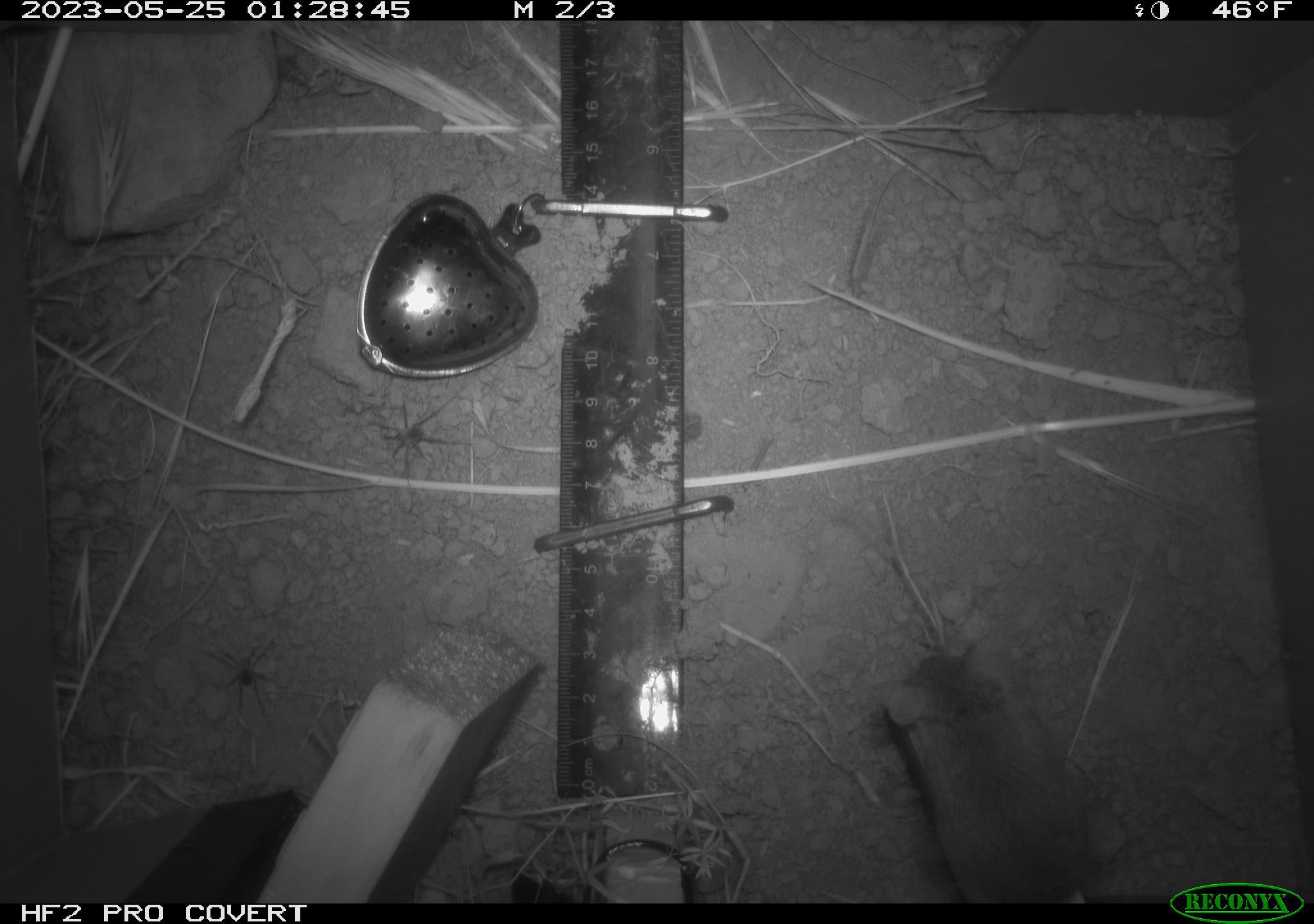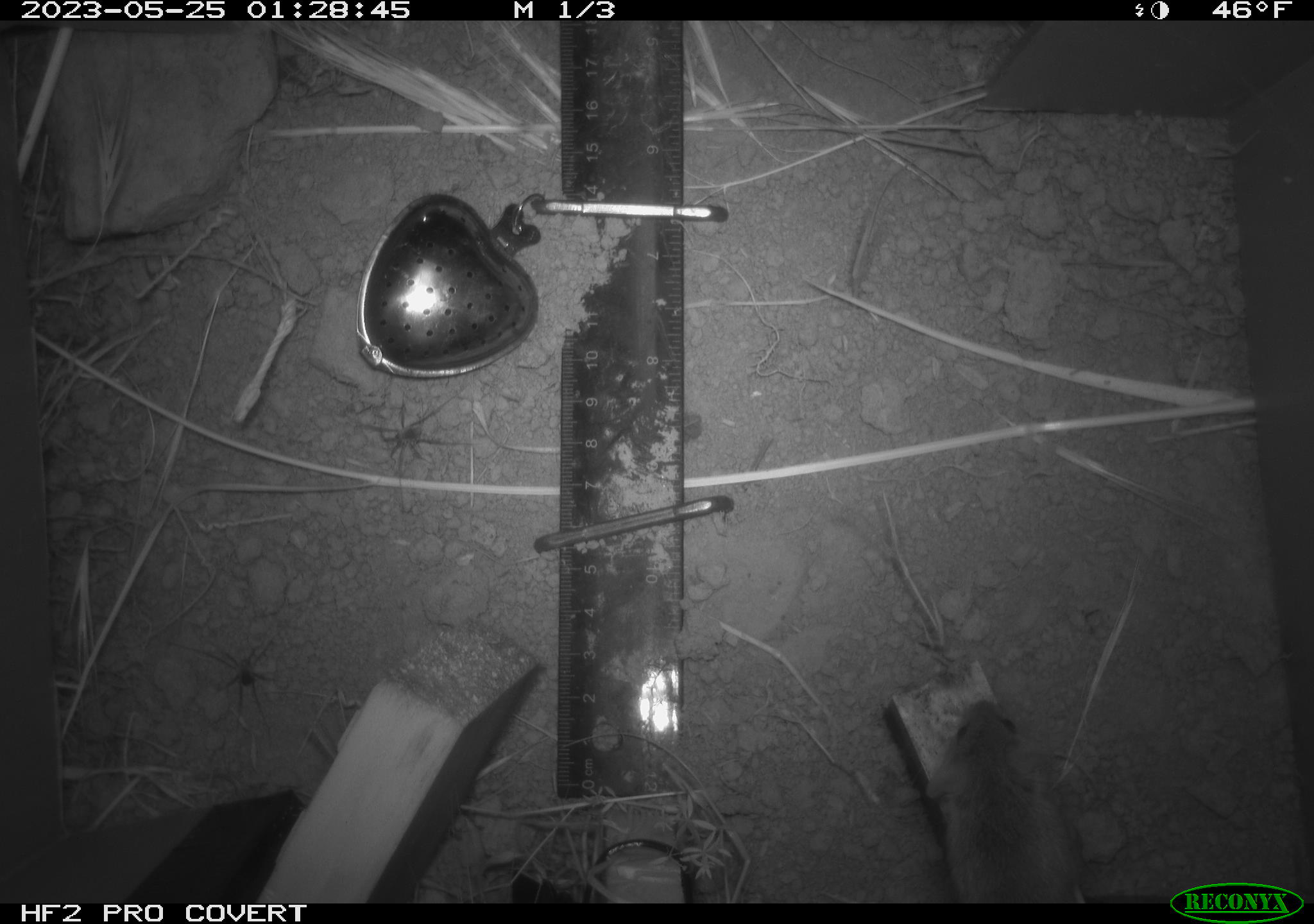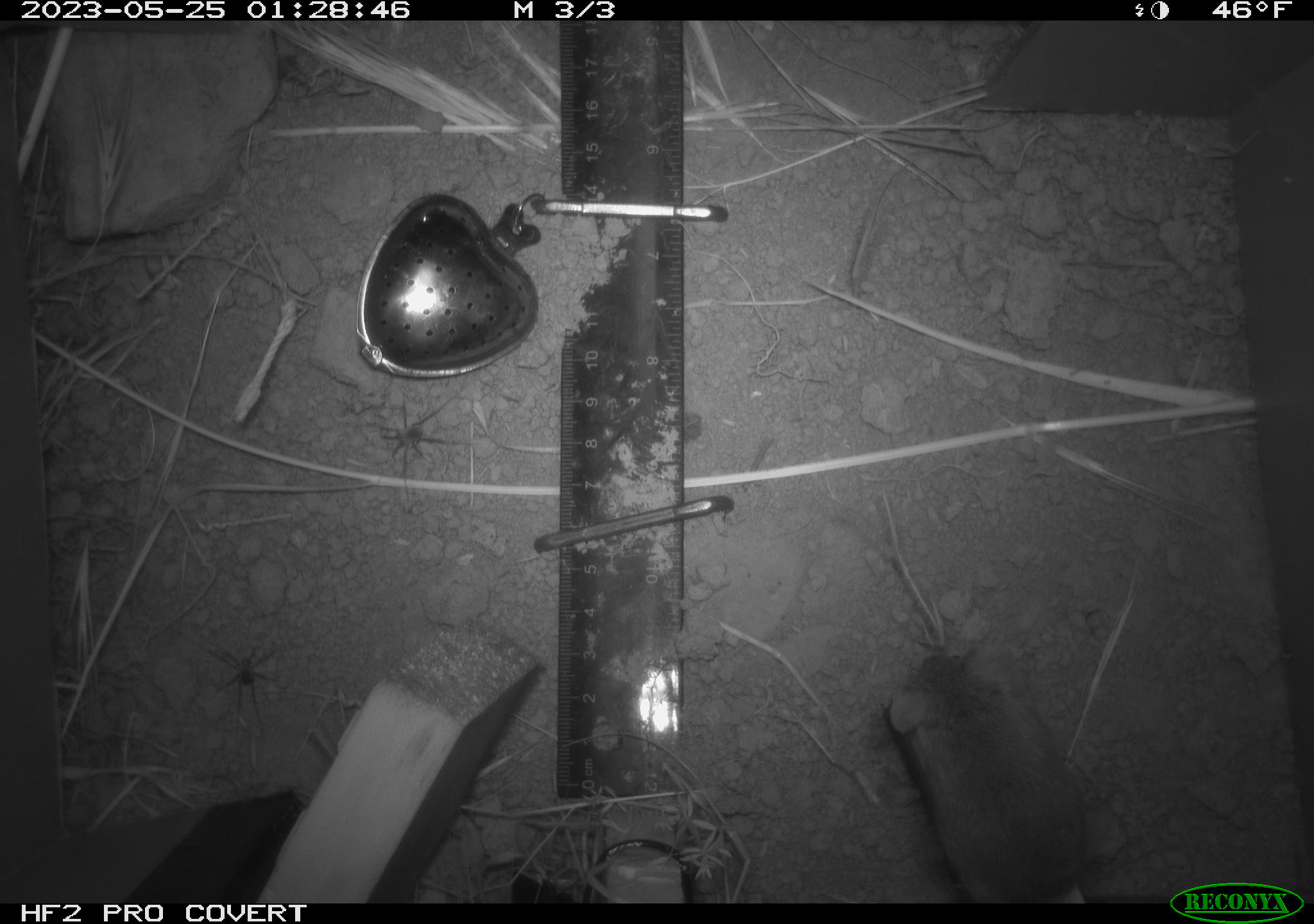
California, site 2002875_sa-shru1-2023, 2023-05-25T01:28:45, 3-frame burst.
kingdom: Animalia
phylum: Chordata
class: Mammalia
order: Rodentia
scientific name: Rodentia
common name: mouse species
Mouse species (Rodentia).